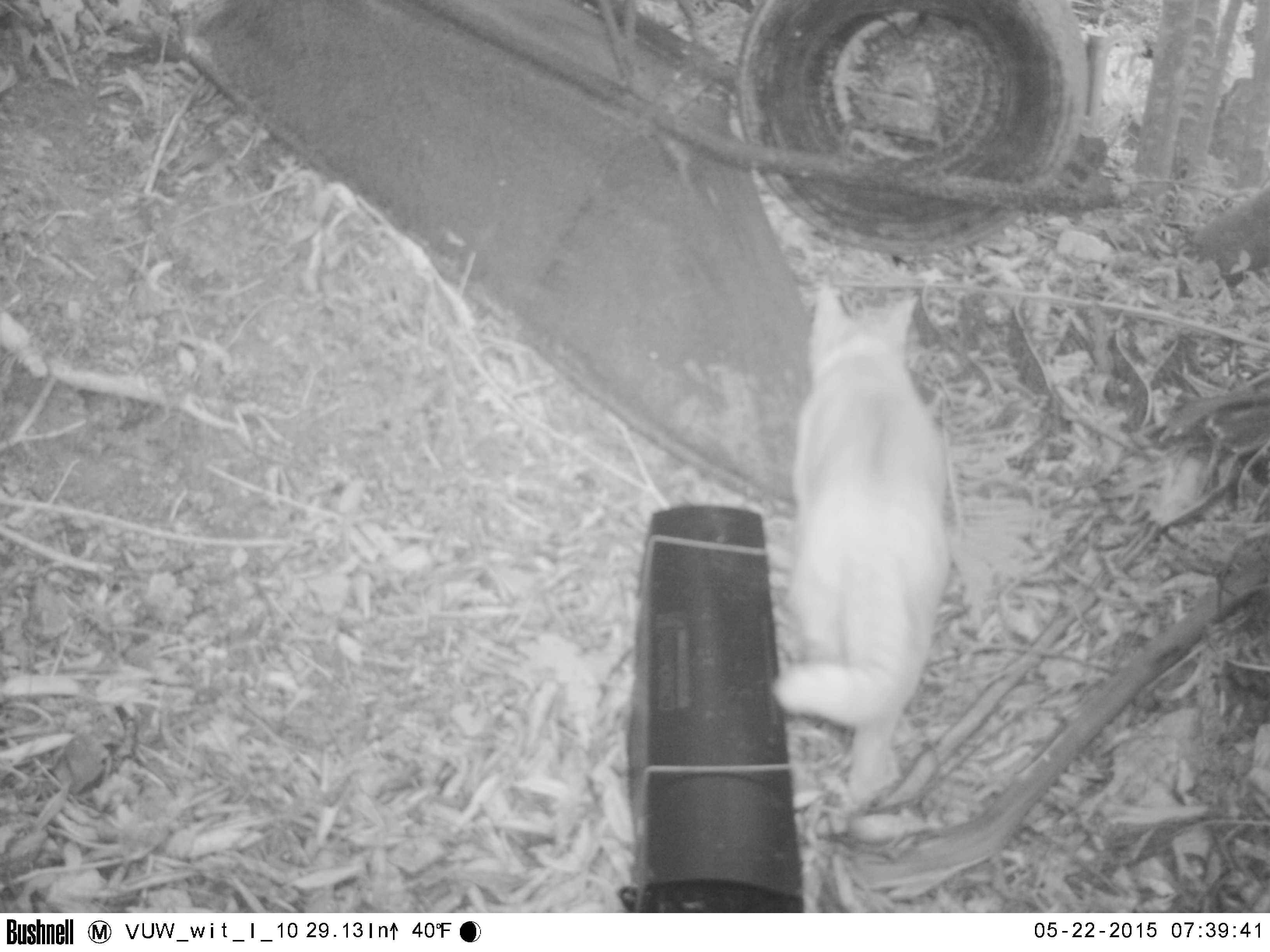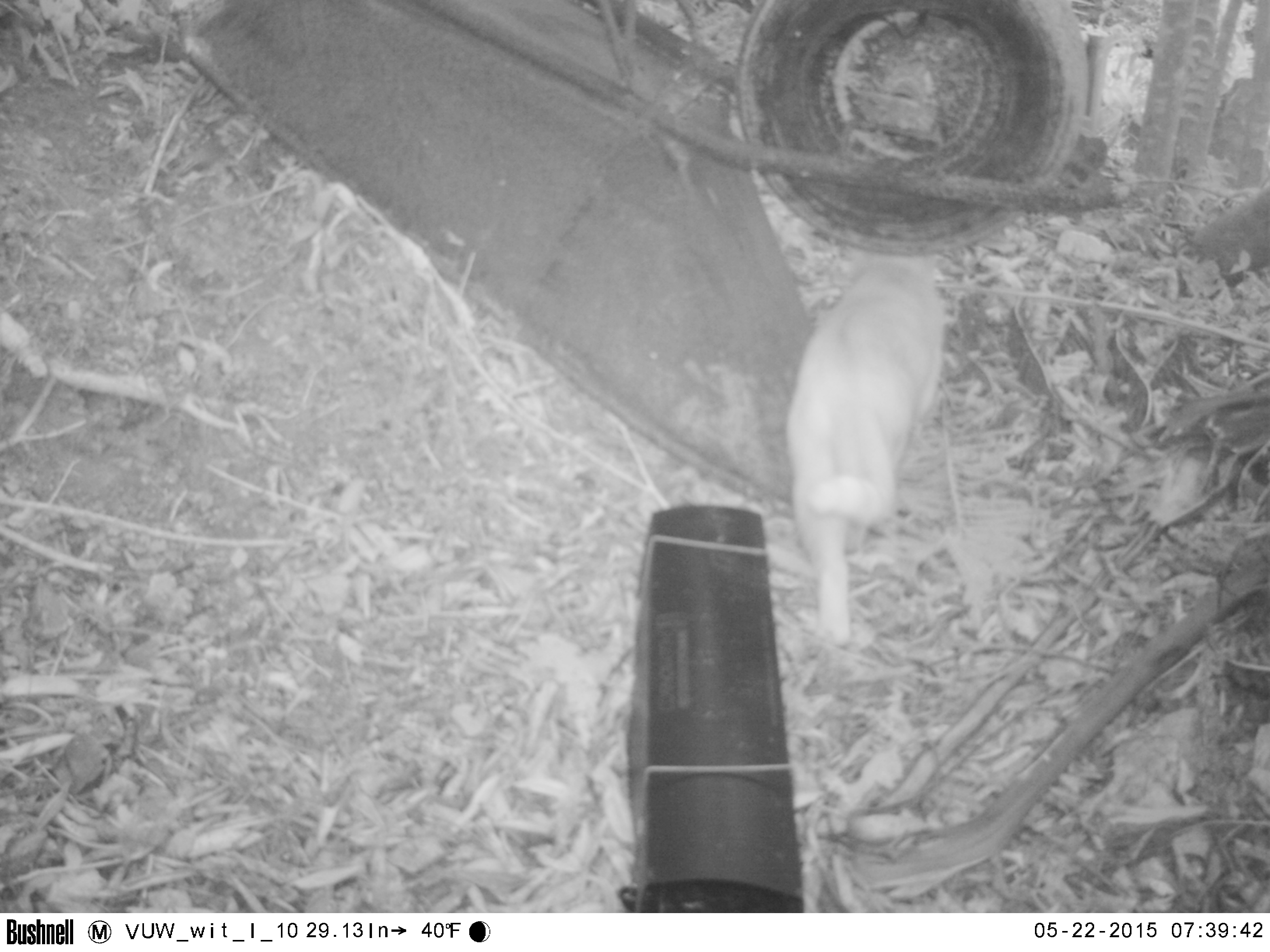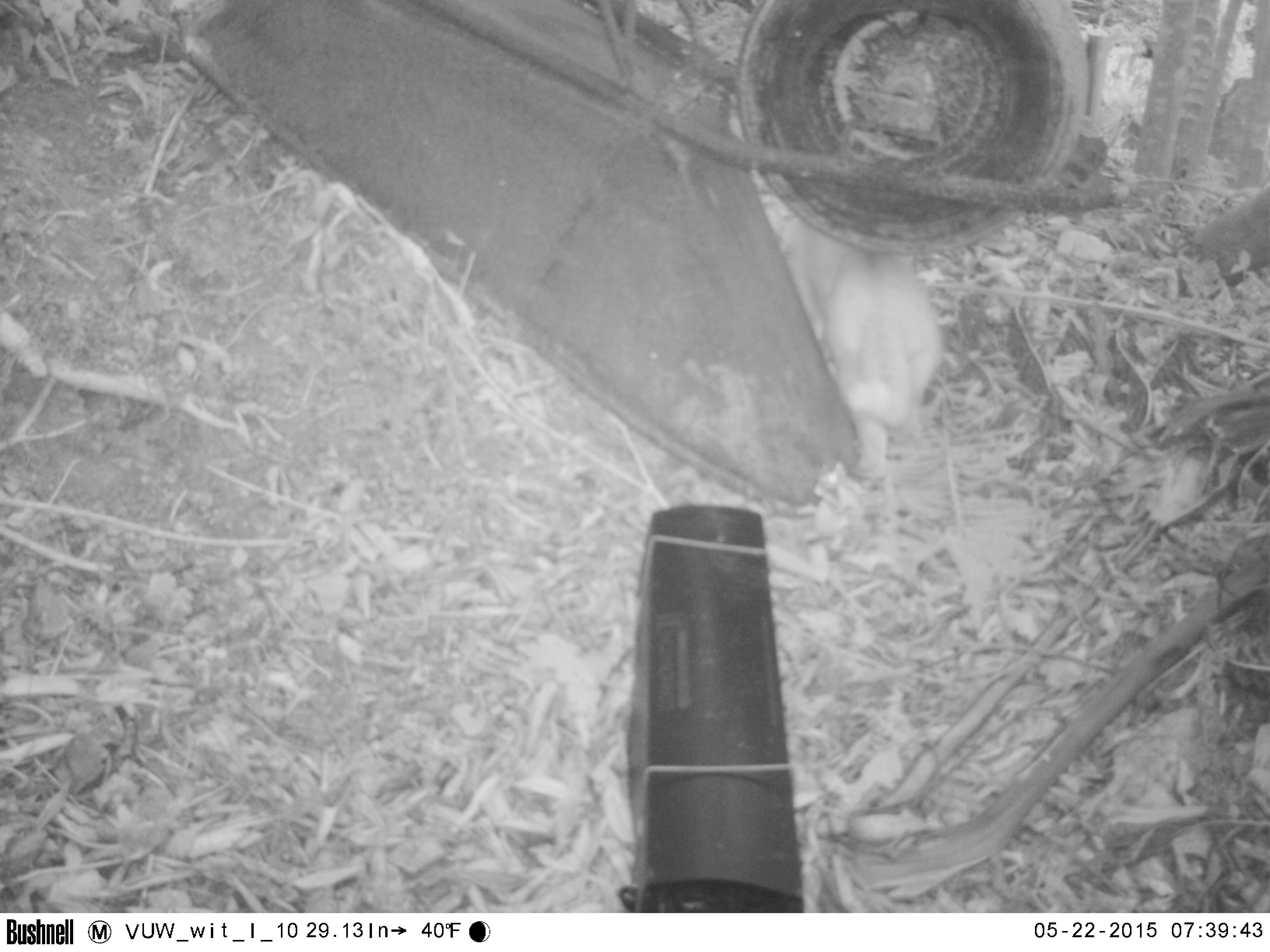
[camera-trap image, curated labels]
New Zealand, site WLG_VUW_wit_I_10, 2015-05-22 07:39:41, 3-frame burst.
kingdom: Animalia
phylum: Chordata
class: Mammalia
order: Carnivora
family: Felidae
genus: Felis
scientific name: Felis catus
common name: domestic cat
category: cat